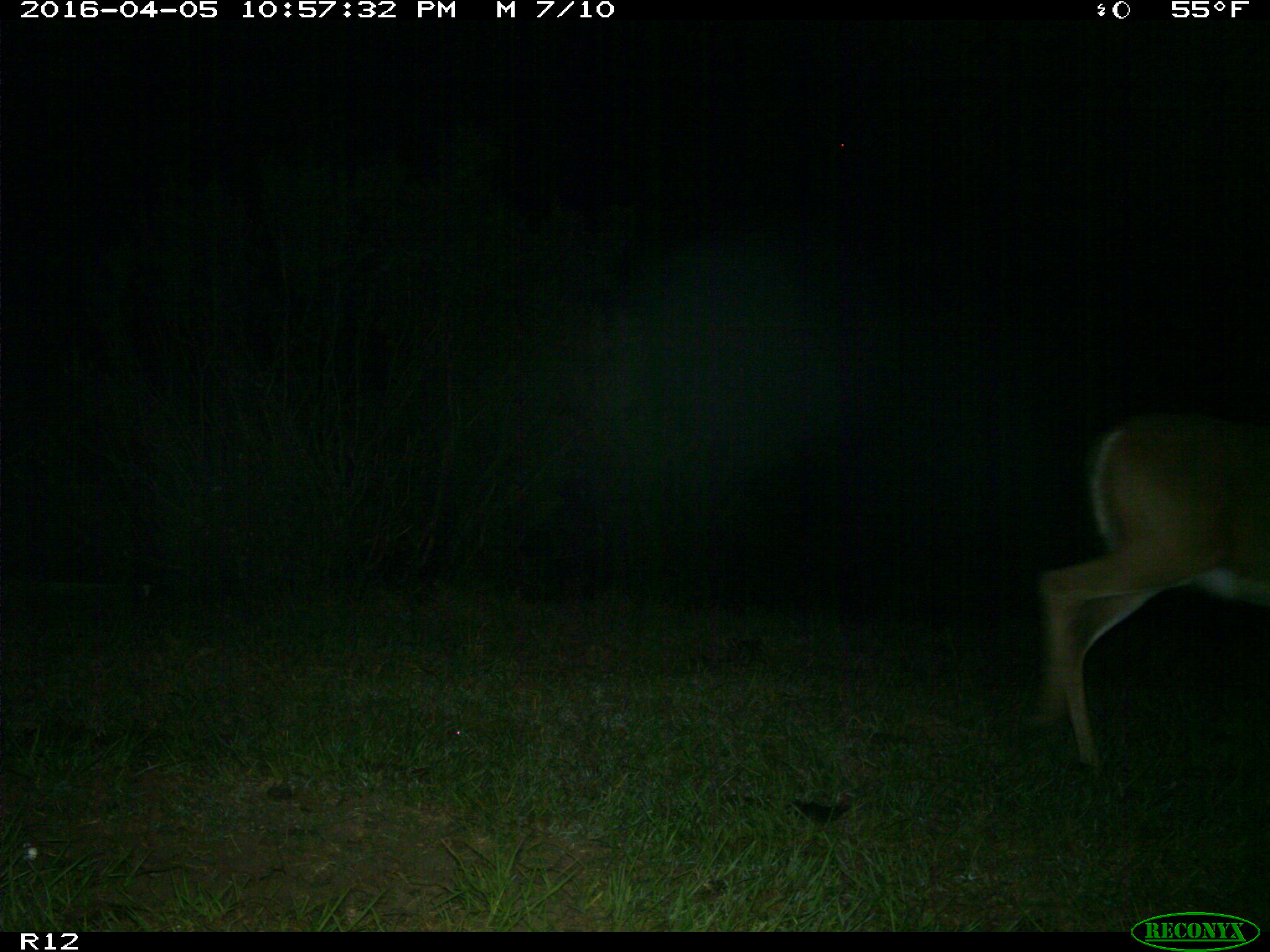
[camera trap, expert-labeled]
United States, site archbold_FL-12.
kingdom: Animalia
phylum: Chordata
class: Mammalia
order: Artiodactyla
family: Cervidae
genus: Odocoileus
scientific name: Odocoileus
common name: deer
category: unidentified deer